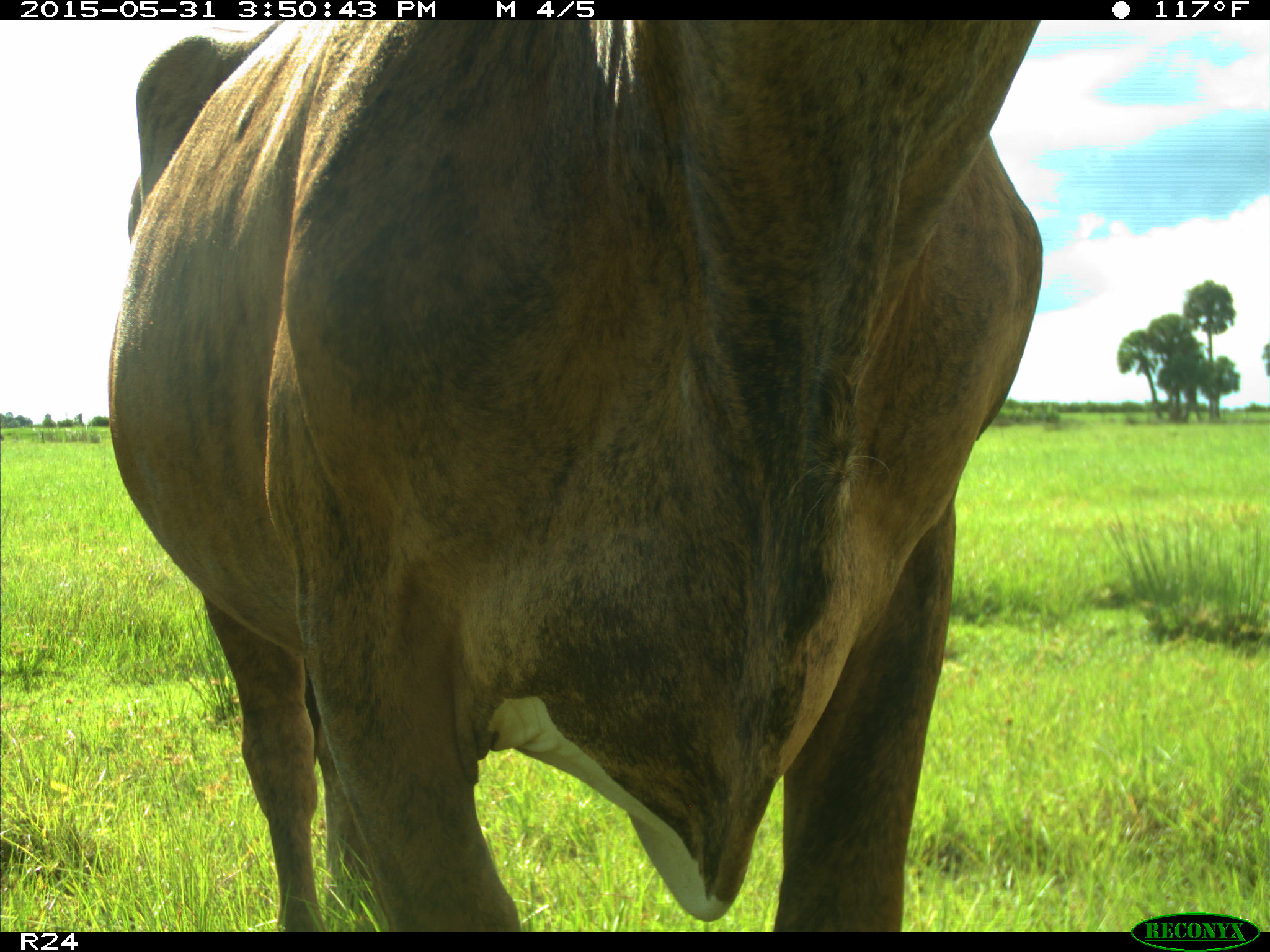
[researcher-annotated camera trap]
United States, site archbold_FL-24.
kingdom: Animalia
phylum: Chordata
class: Mammalia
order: Artiodactyla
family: Bovidae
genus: Bos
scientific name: Bos taurus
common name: domestic cow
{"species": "Bos taurus (domestic cow)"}